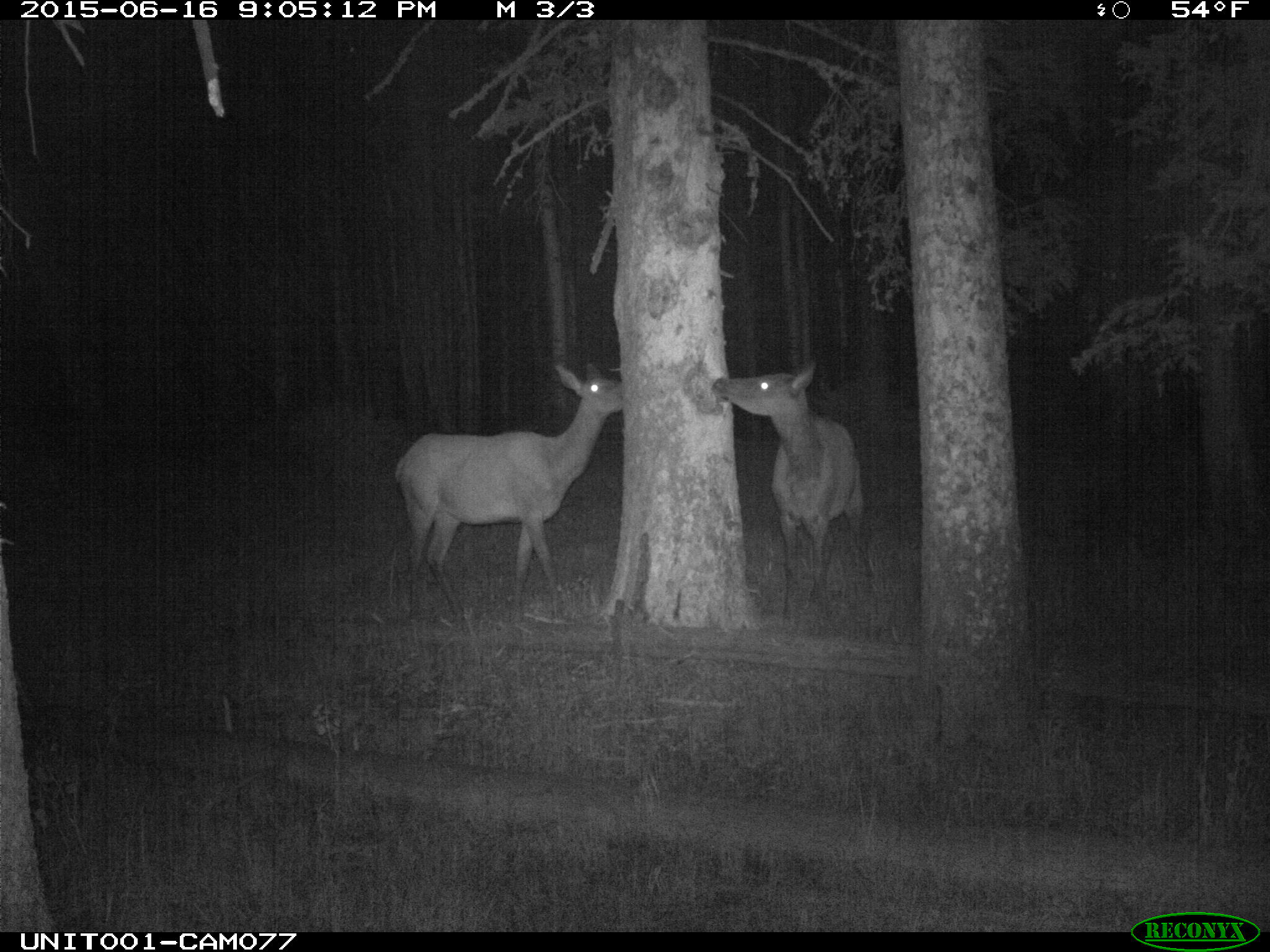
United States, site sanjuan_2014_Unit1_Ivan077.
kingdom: Animalia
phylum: Chordata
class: Mammalia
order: Artiodactyla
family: Cervidae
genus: Cervus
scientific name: Cervus elaphus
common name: red deer